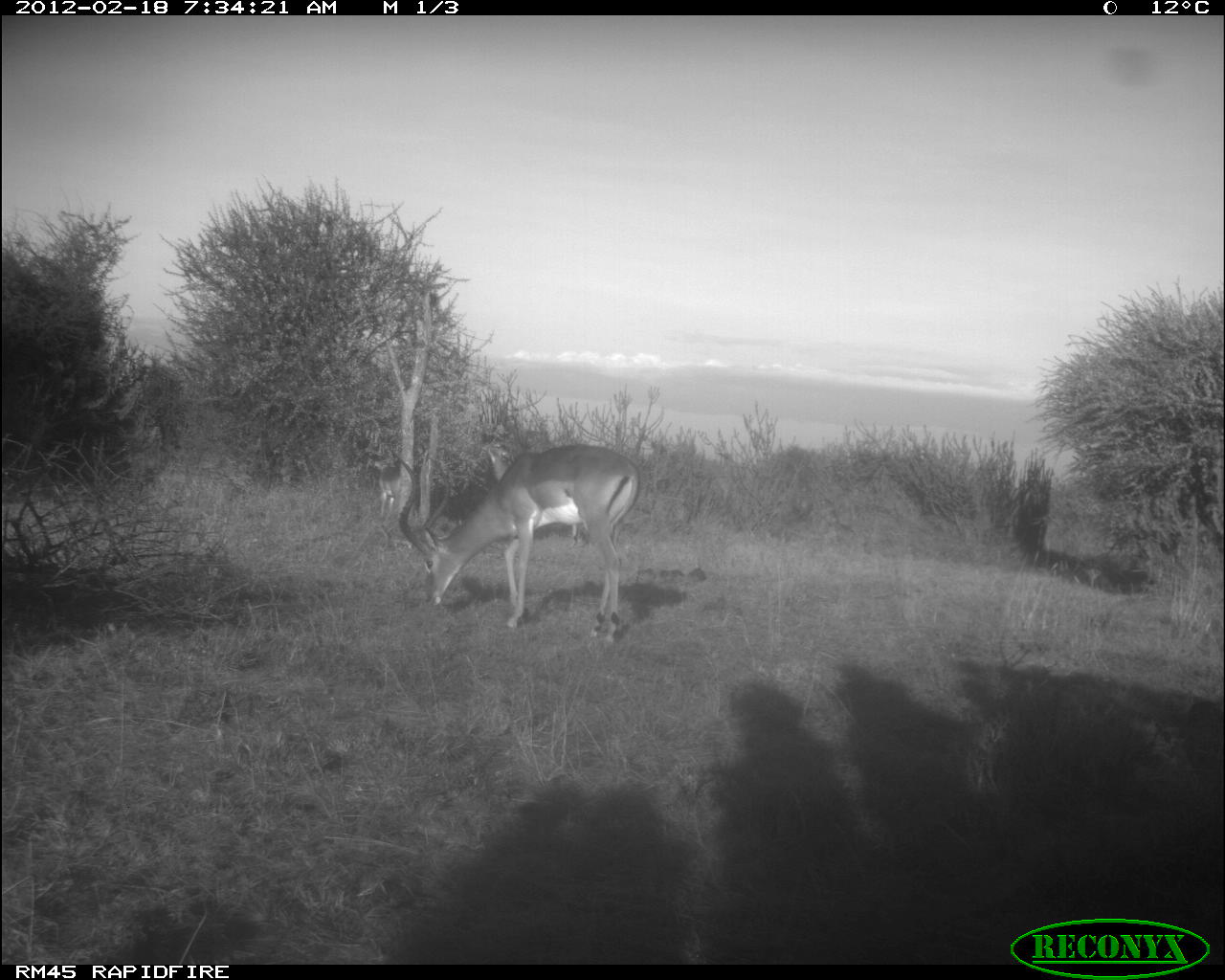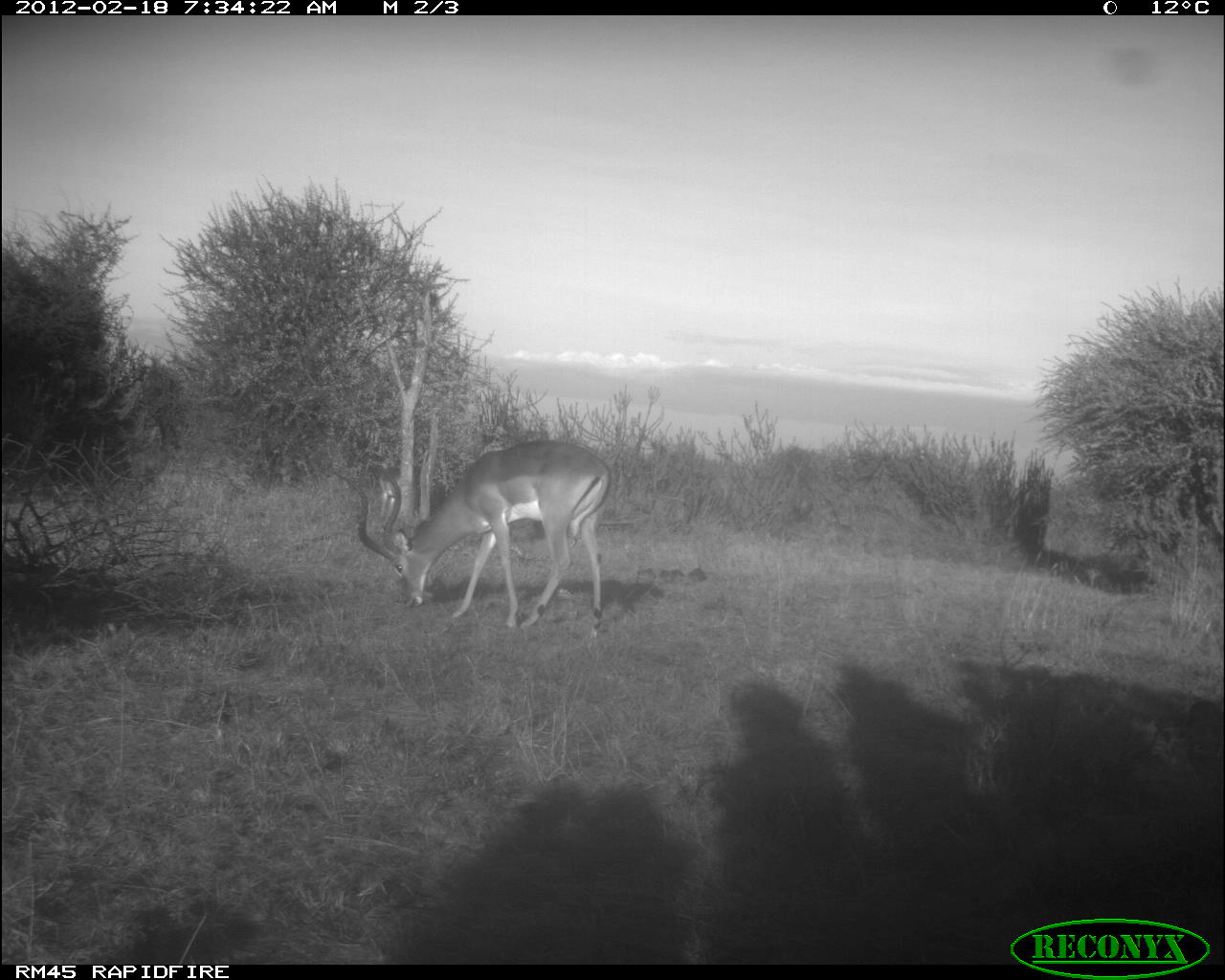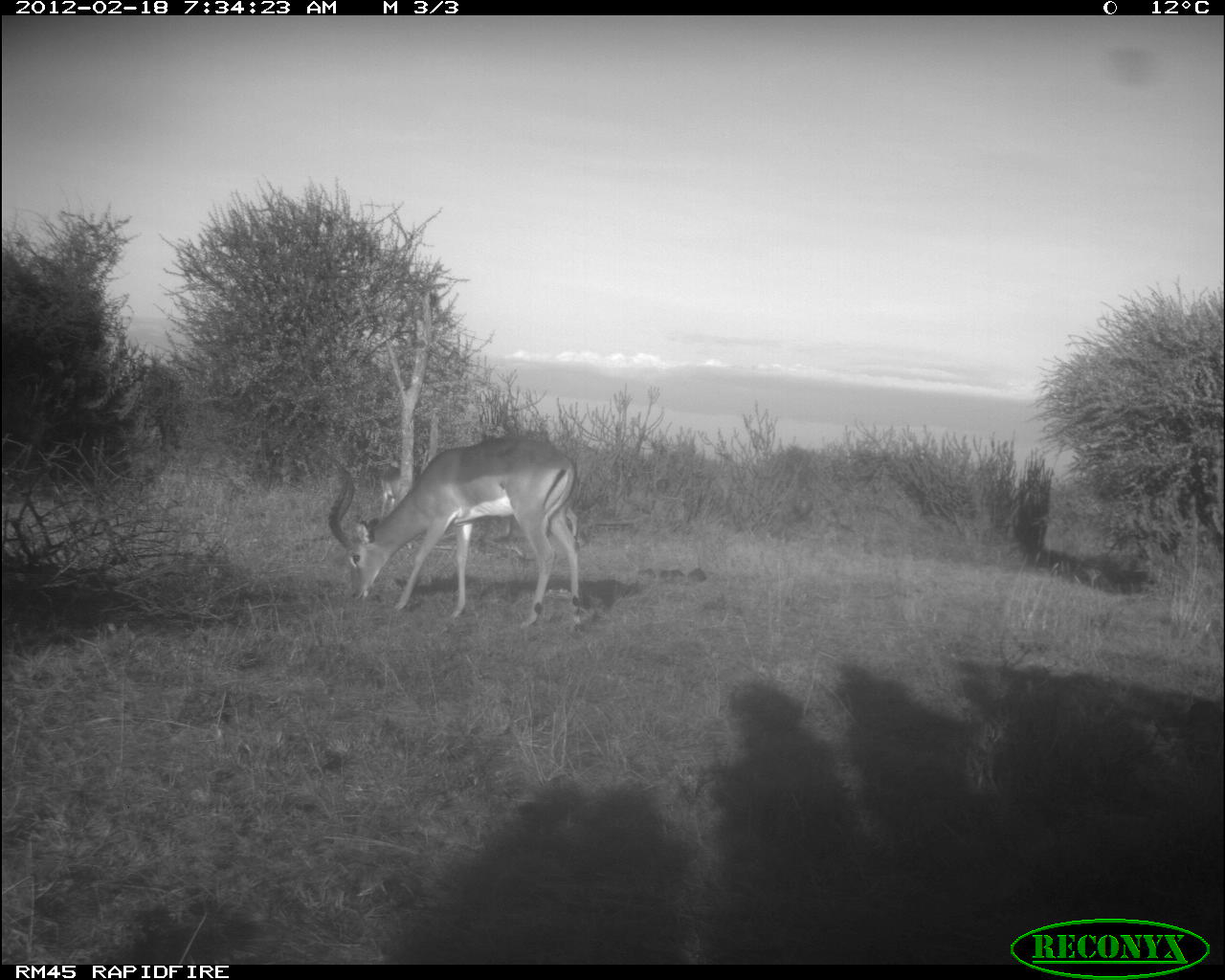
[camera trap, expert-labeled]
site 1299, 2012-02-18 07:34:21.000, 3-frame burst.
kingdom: Animalia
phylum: Chordata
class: Mammalia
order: Artiodactyla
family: Bovidae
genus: Aepyceros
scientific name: Aepyceros melampus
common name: impala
Aepyceros melampus (impala), count 3.